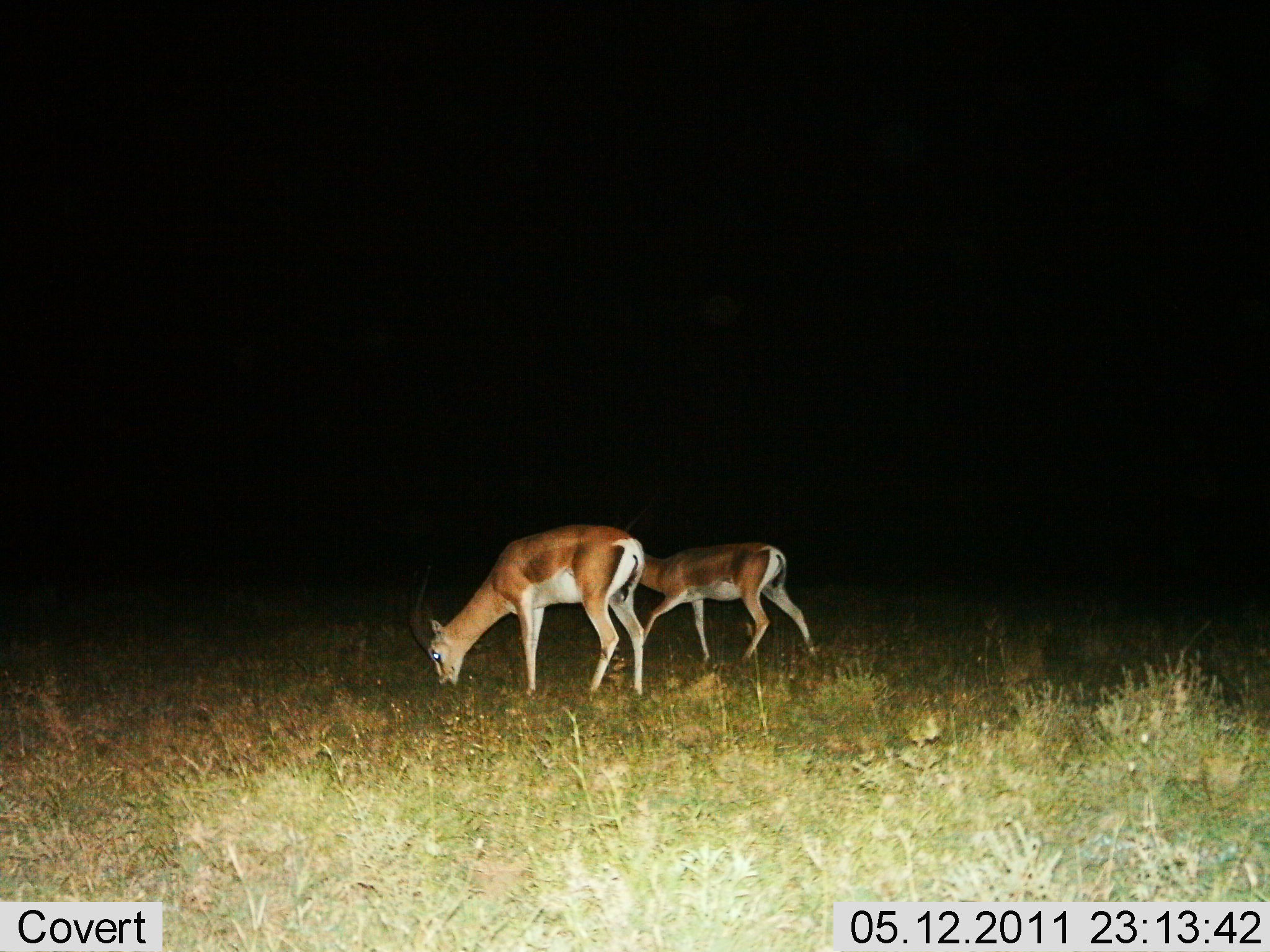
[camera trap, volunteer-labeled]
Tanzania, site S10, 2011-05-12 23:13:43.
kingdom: Animalia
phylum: Chordata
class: Mammalia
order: Artiodactyla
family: Bovidae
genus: Nanger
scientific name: Nanger granti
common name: grant's gazelle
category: gazellegrants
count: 2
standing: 18%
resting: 0%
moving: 36%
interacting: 0%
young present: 27%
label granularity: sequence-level